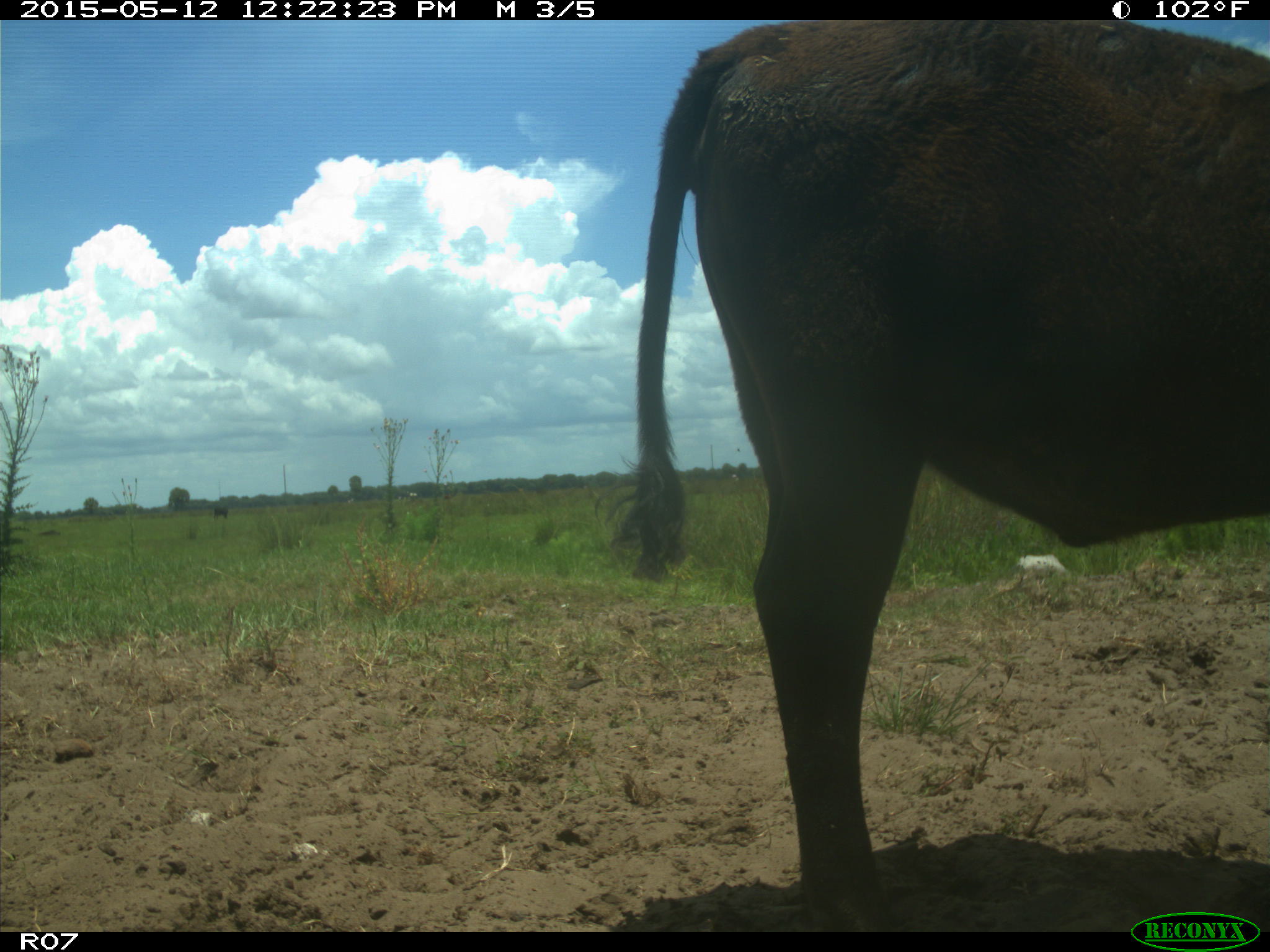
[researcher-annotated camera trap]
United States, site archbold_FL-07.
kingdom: Animalia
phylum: Chordata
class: Mammalia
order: Artiodactyla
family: Bovidae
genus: Bos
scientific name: Bos taurus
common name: domestic cow